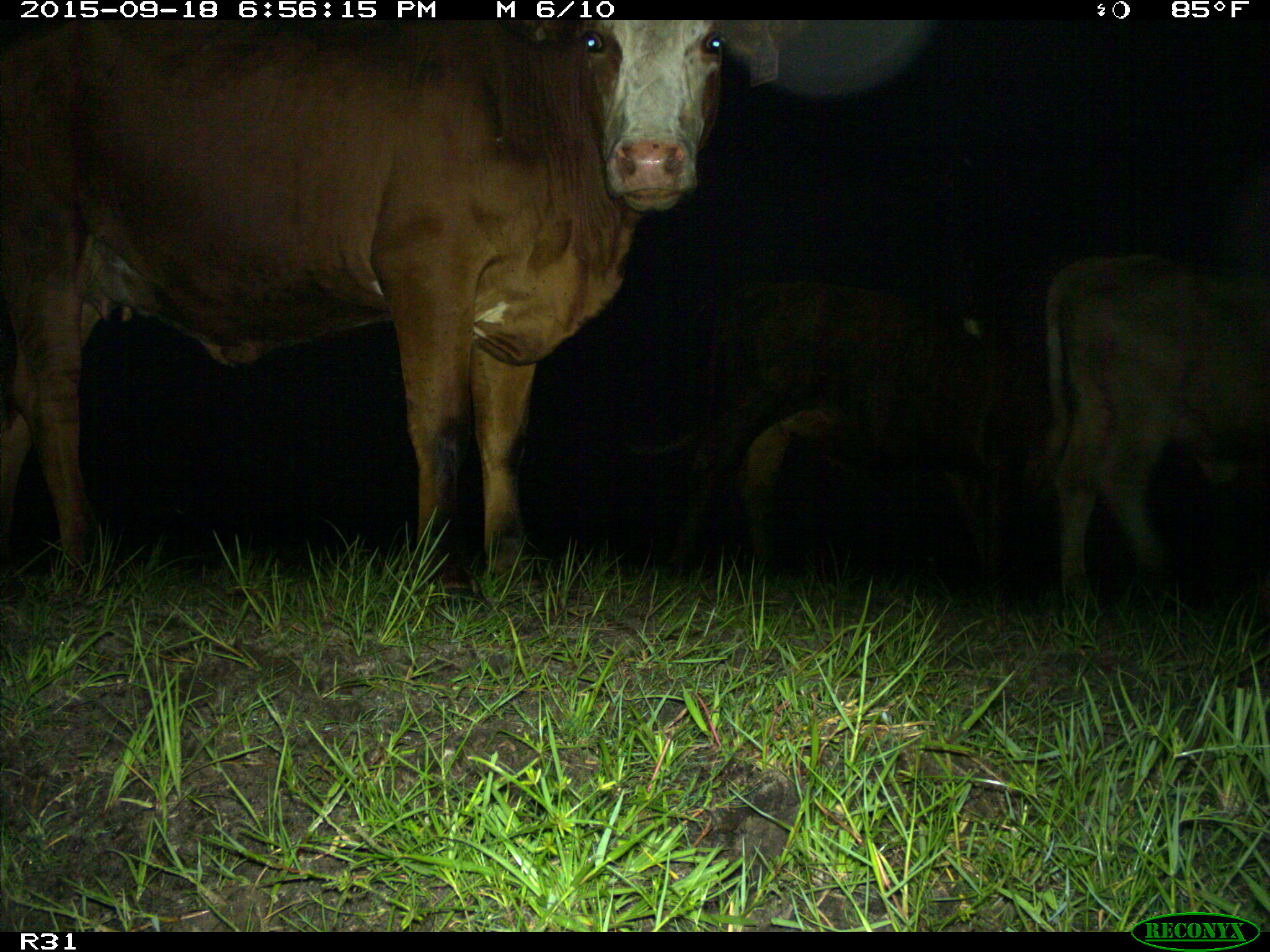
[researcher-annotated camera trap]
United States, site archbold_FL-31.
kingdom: Animalia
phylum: Chordata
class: Mammalia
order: Artiodactyla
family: Bovidae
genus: Bos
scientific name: Bos taurus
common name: domestic cow